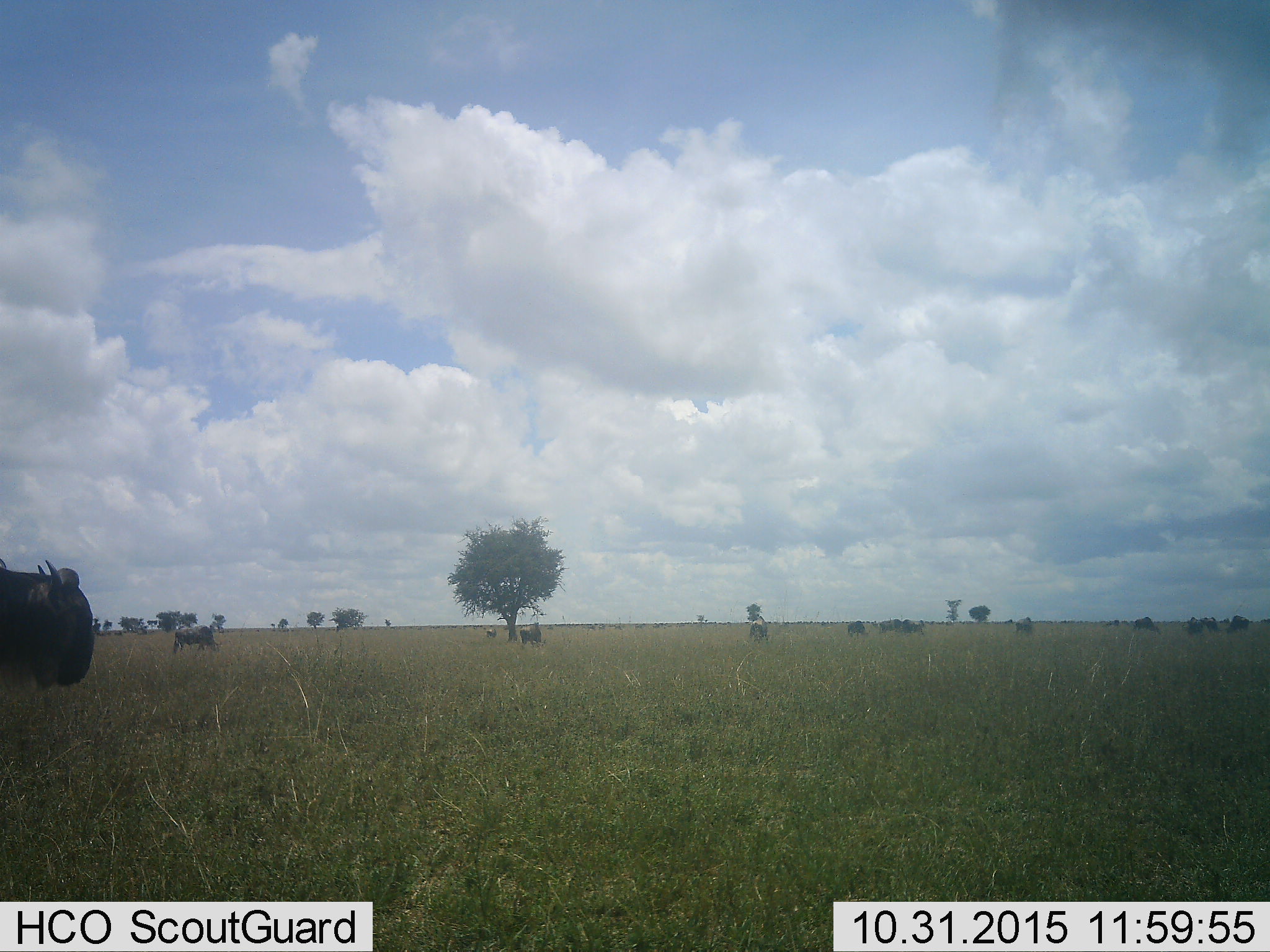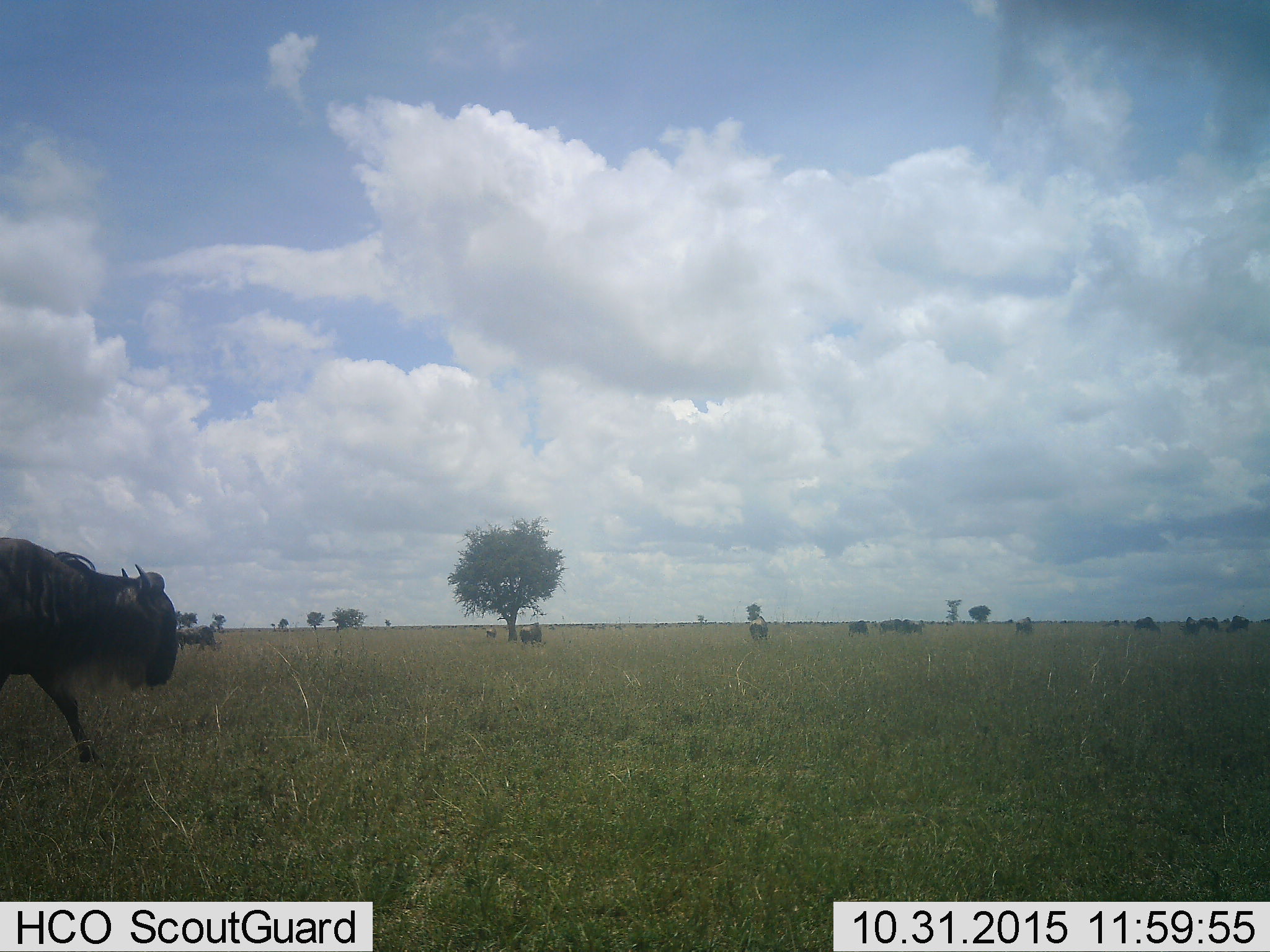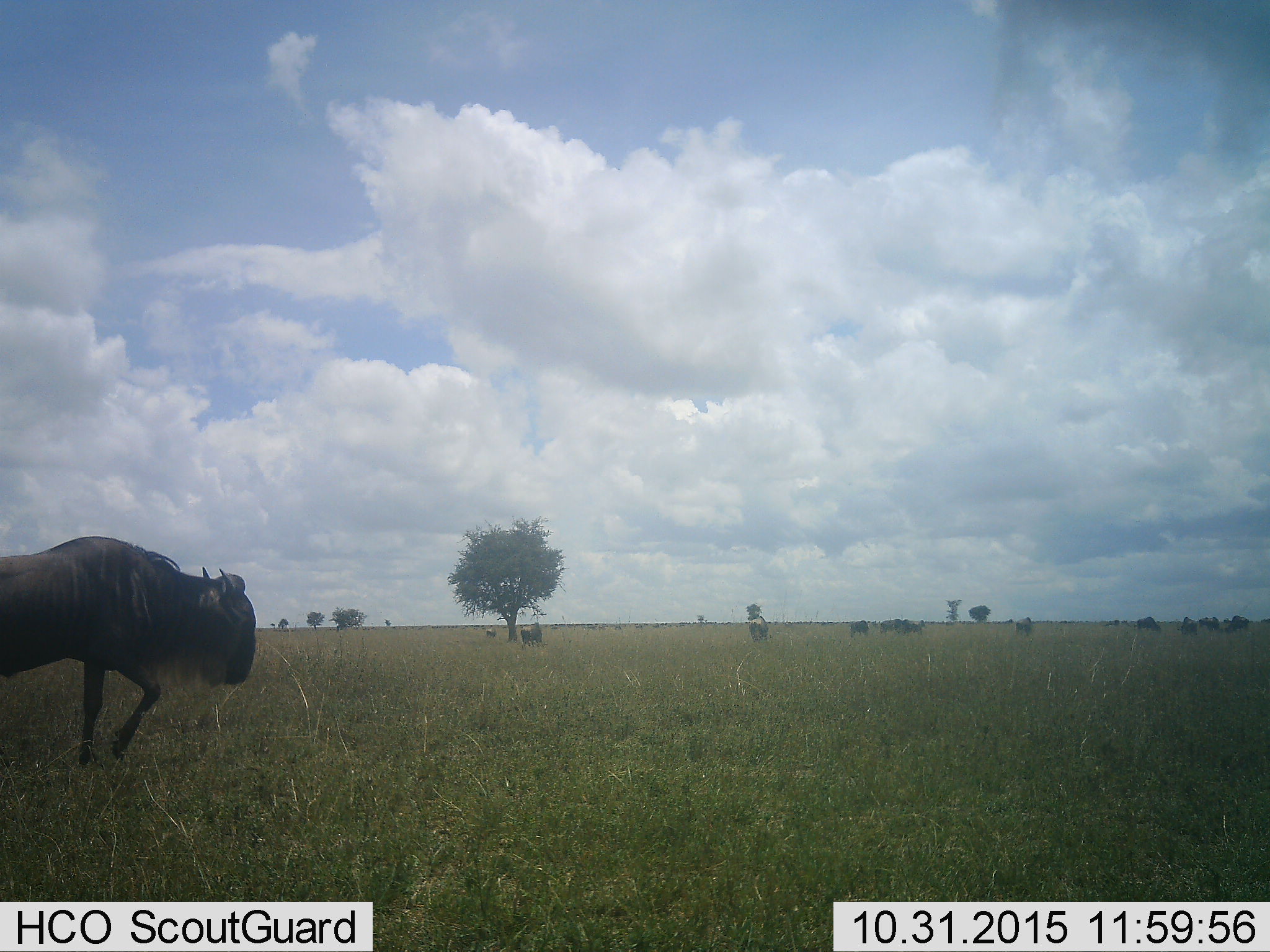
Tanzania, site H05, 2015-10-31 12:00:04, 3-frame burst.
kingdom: Animalia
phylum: Chordata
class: Mammalia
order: Artiodactyla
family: Bovidae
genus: Connochaetes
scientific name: Connochaetes taurinus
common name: blue wildebeest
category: wildebeest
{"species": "wildebeest (blue wildebeest) (Connochaetes taurinus)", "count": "11-50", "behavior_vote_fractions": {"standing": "43%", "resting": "0%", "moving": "57%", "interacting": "0%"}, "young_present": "0%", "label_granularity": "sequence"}